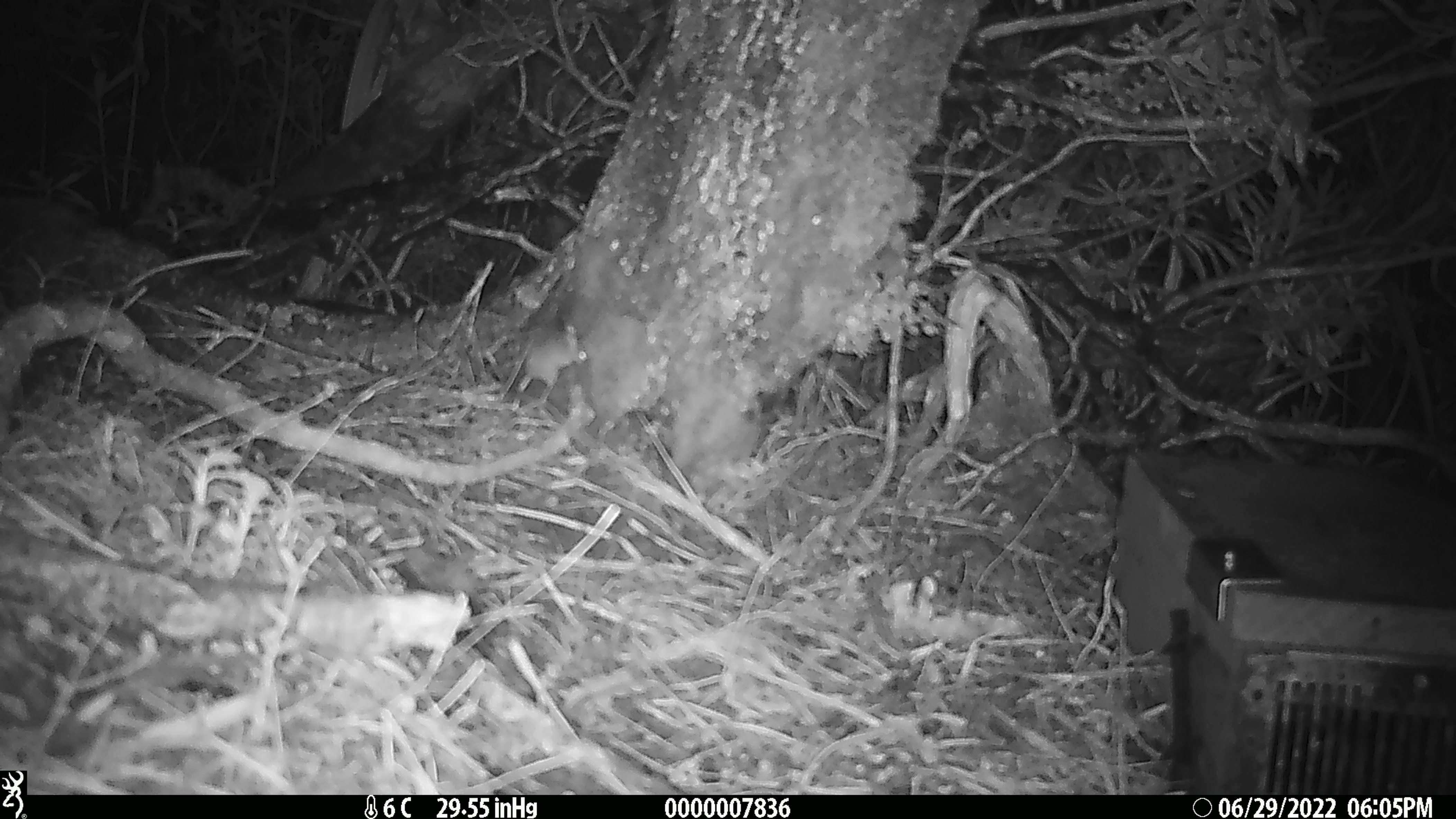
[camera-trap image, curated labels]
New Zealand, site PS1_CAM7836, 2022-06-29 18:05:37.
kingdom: Animalia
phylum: Chordata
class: Mammalia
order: Rodentia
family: Muridae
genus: Mus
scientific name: Mus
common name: mouse